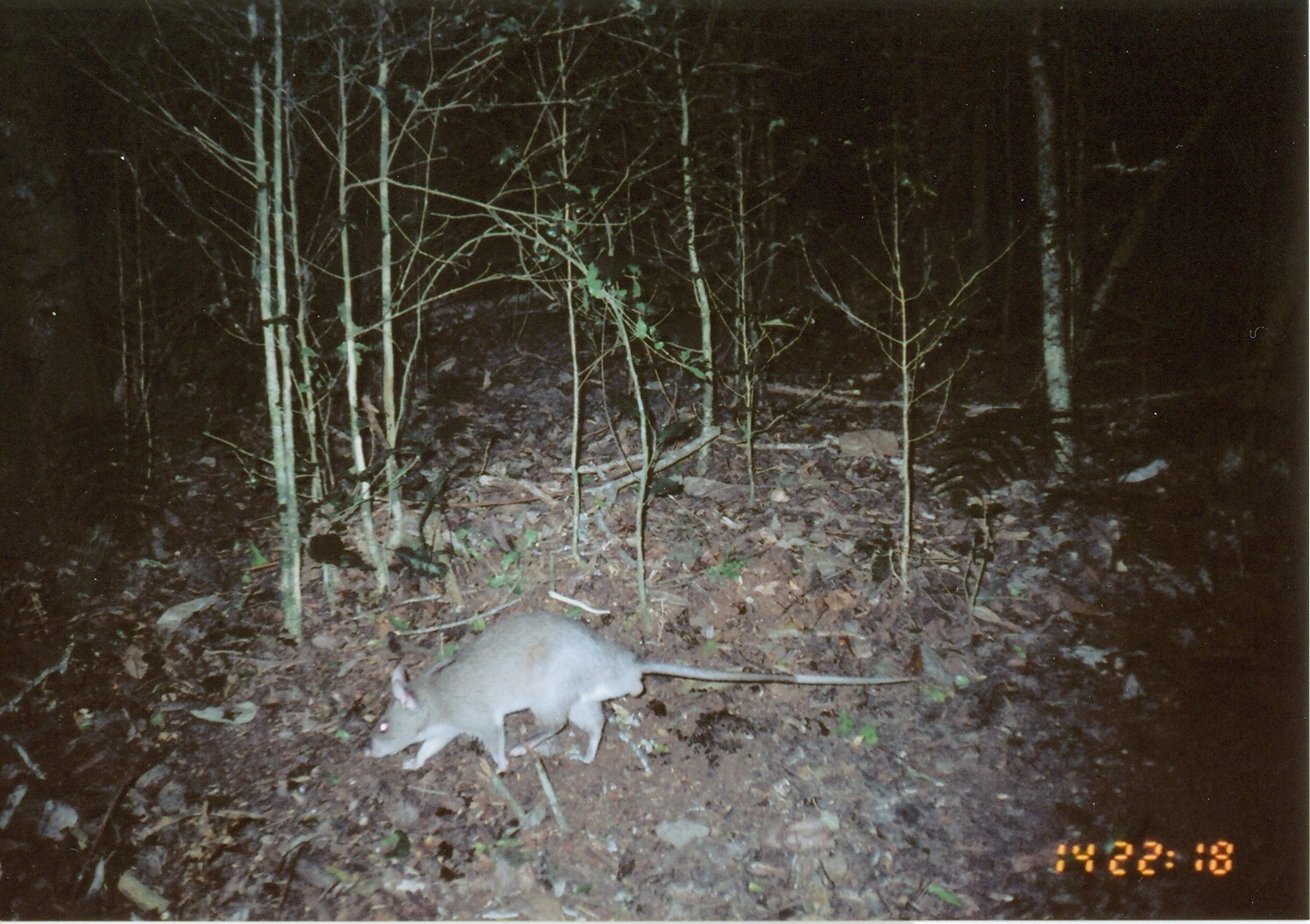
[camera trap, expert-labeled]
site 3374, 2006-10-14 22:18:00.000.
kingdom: Animalia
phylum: Chordata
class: Mammalia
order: Rodentia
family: Nesomyidae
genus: Cricetomys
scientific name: Cricetomys gambianus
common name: african giant pouched rat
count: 1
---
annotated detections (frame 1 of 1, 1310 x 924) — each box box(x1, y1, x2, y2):
cricetomys gambianus: box(359, 609, 923, 775)